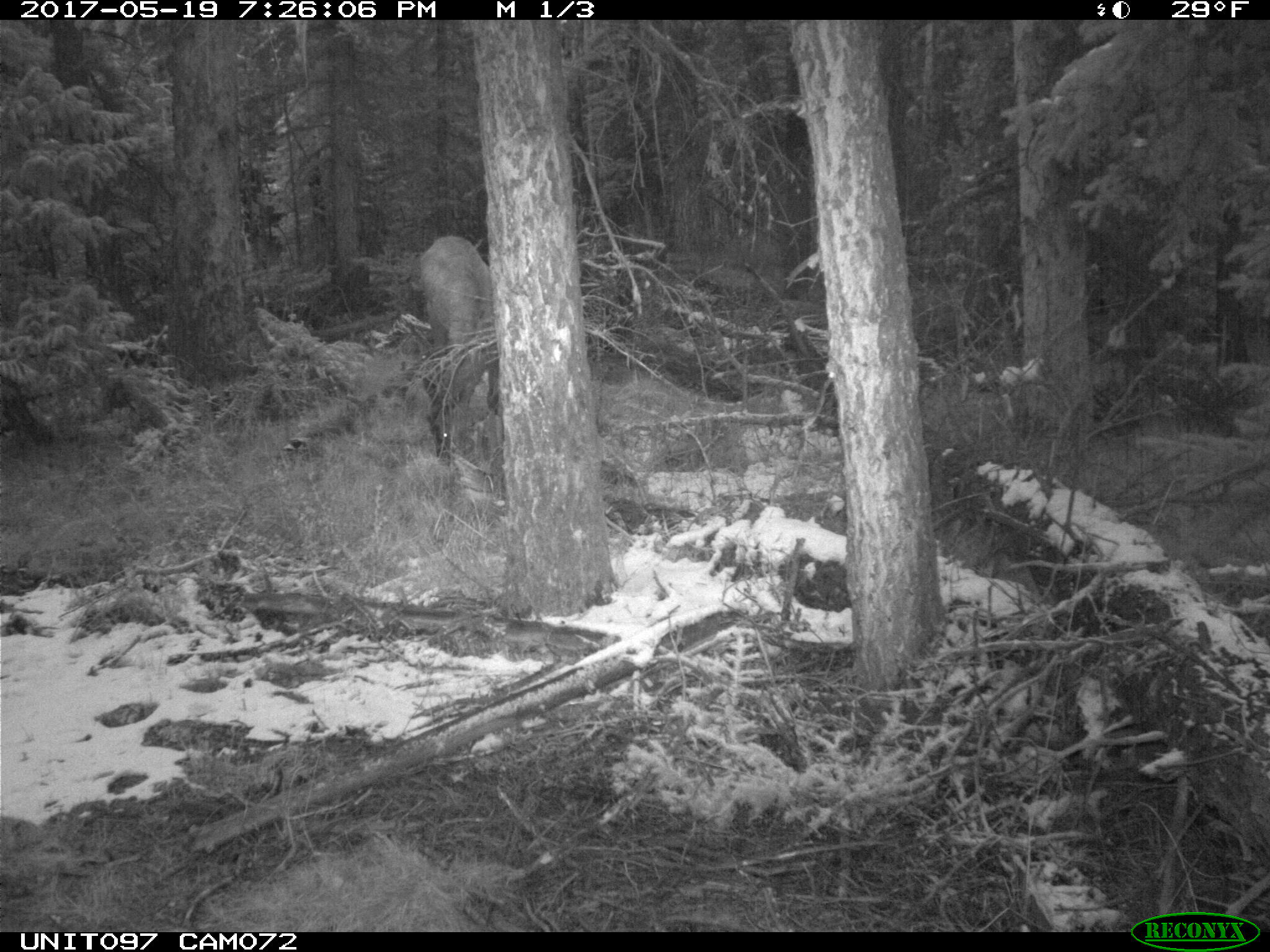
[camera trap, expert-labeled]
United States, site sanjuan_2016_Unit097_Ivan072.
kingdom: Animalia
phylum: Chordata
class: Mammalia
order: Artiodactyla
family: Cervidae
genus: Cervus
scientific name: Cervus elaphus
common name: red deer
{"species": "Cervus elaphus (red deer)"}